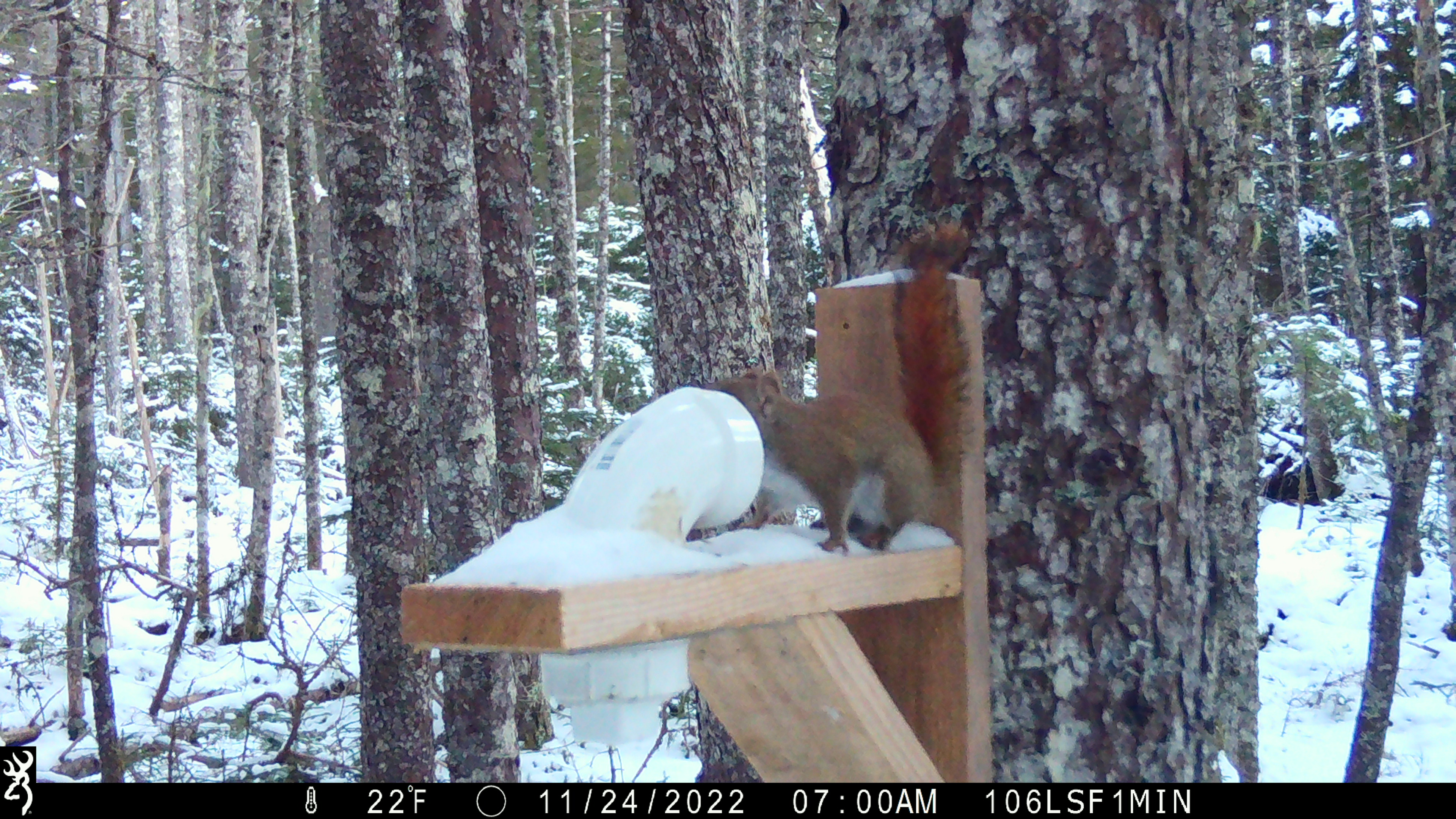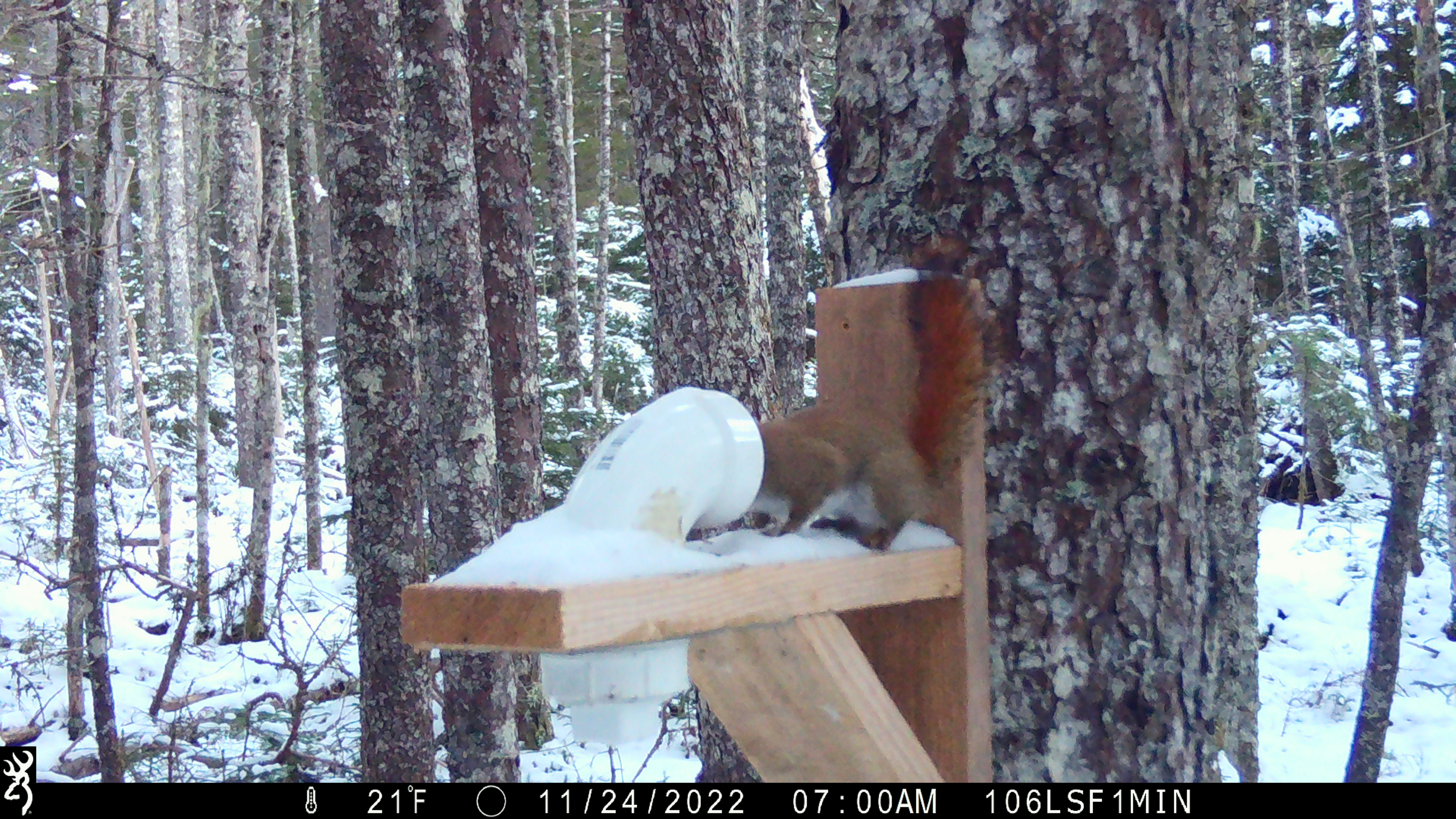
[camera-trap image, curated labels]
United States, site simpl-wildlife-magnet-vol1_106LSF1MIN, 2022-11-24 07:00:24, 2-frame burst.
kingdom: Animalia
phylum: Chordata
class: Mammalia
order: Rodentia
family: Sciuridae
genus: Tamiasciurus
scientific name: Tamiasciurus hudsonicus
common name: red squirrel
Red squirrel (Tamiasciurus hudsonicus).